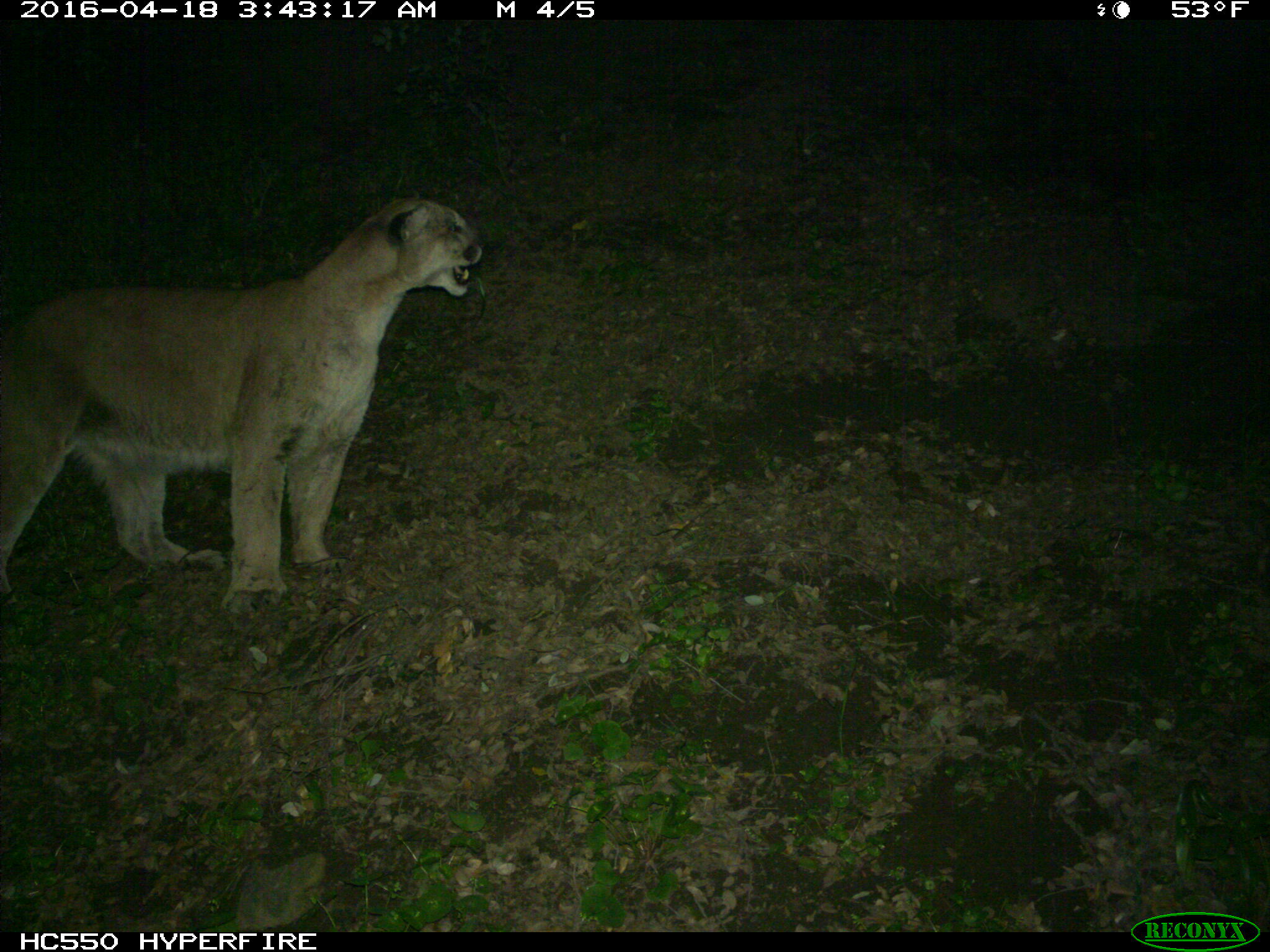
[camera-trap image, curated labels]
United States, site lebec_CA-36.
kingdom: Animalia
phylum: Chordata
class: Mammalia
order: Carnivora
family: Felidae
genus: Puma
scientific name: Puma concolor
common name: mountain lion